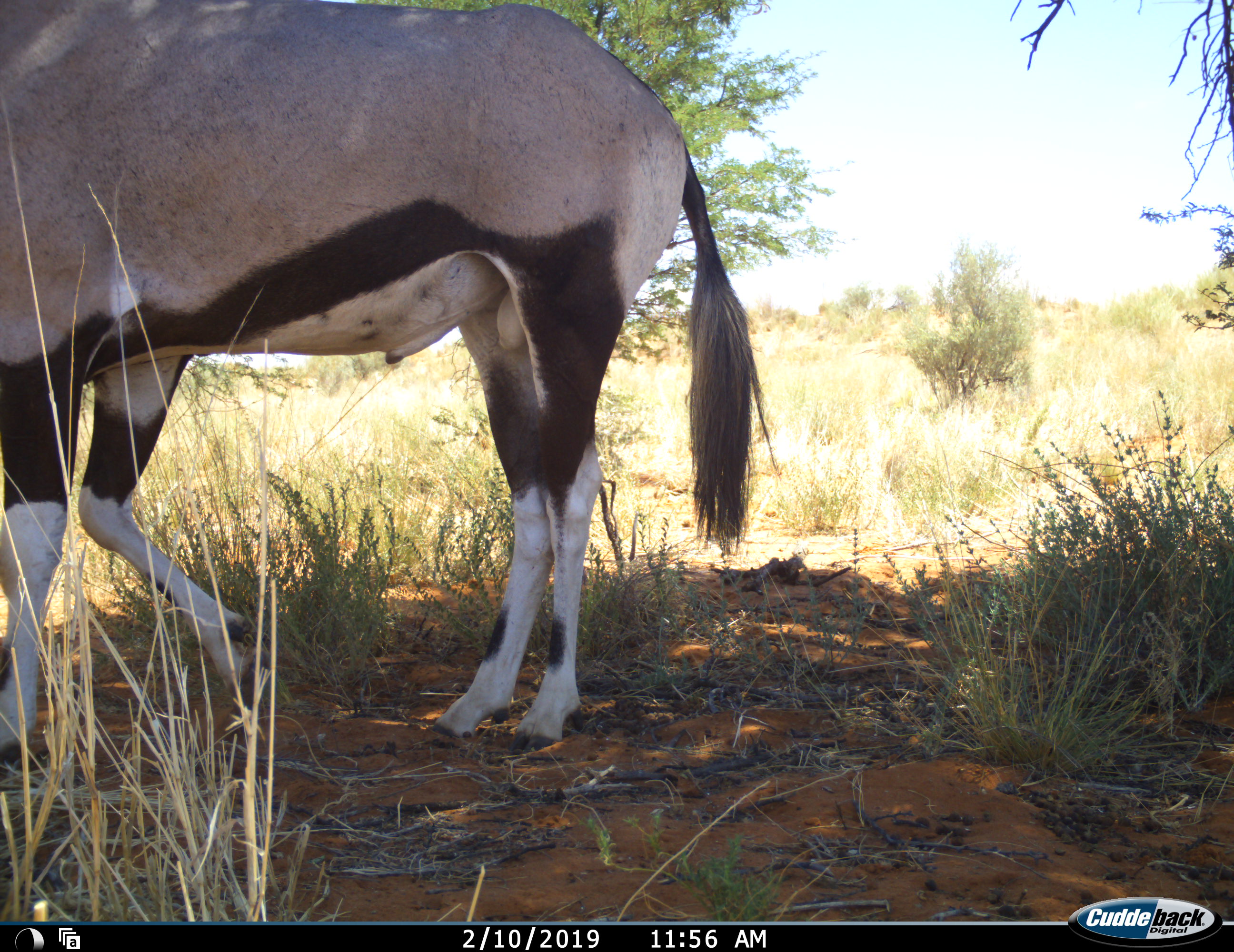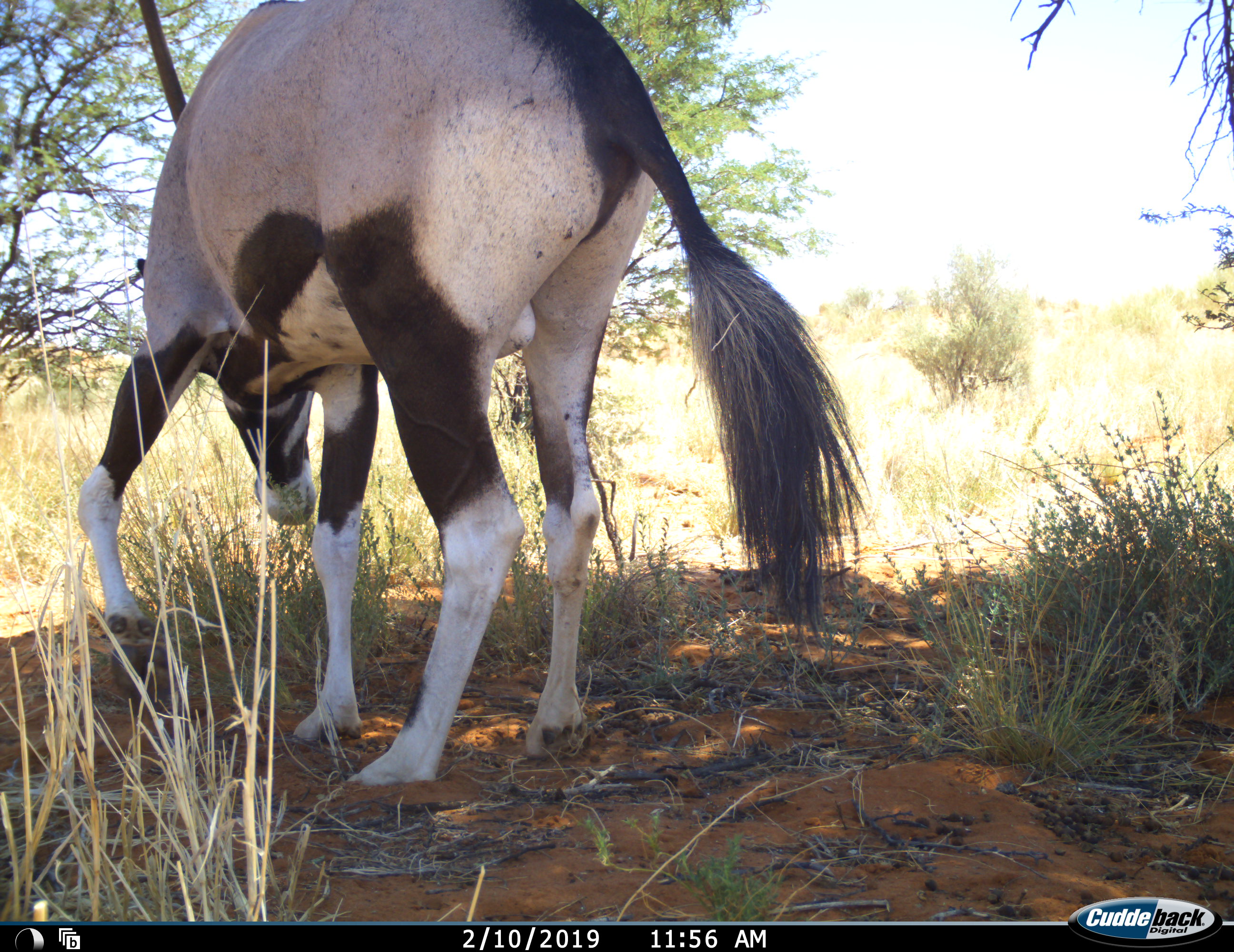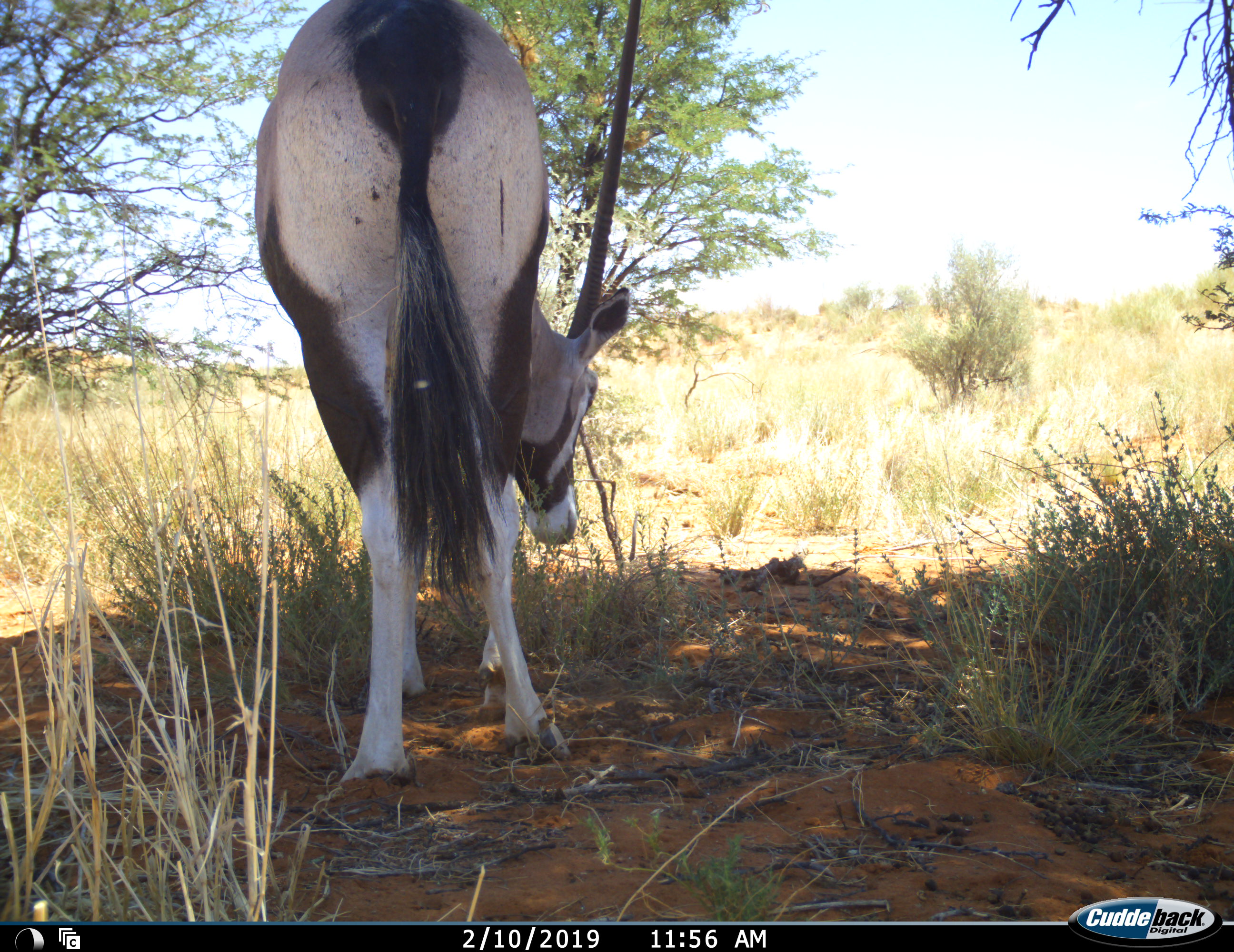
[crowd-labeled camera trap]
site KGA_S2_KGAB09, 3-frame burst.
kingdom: Animalia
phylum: Chordata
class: Mammalia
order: Artiodactyla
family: Bovidae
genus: Oryx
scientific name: Oryx gazella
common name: gemsbok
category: oryx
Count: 1.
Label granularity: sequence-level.